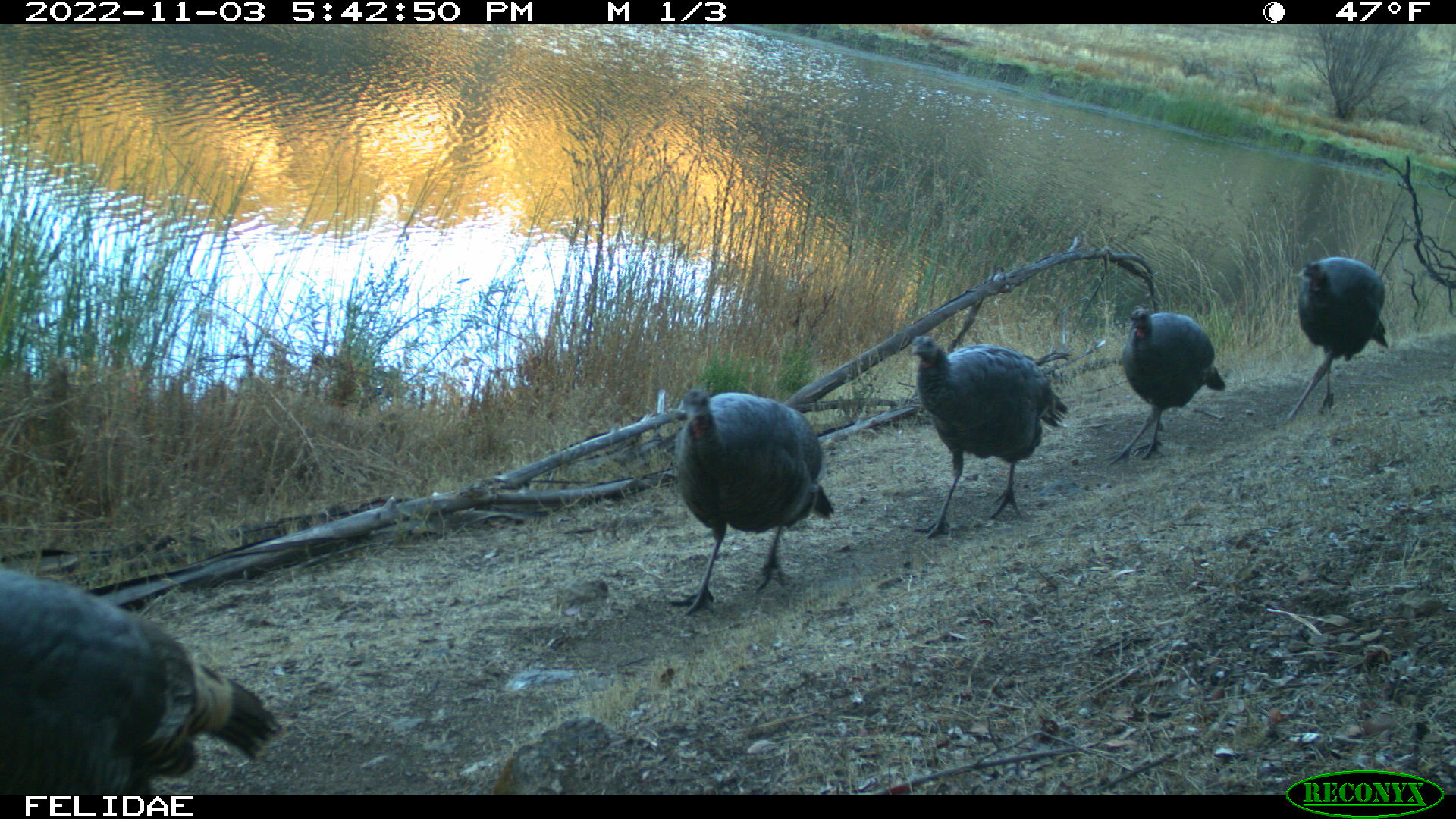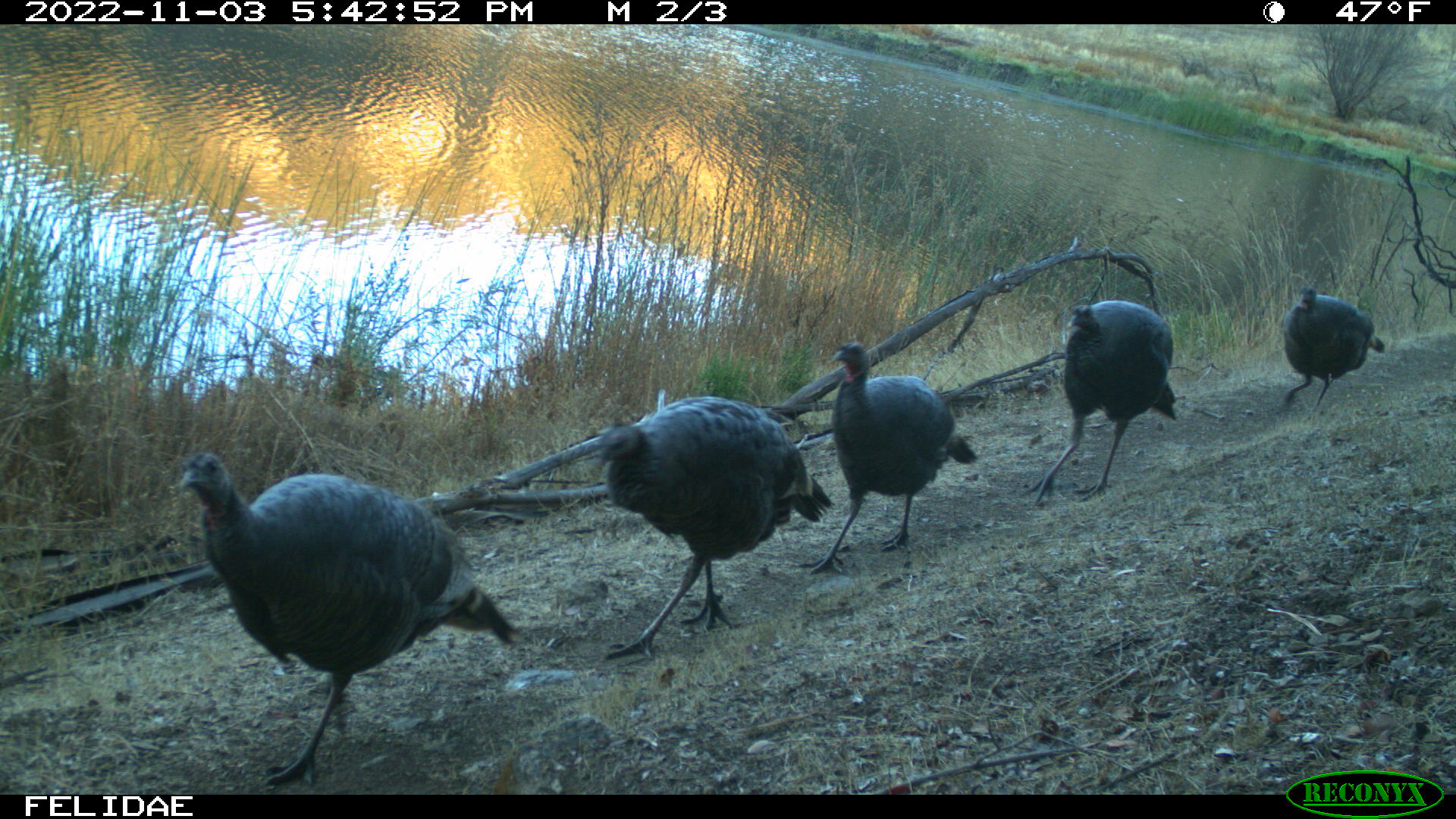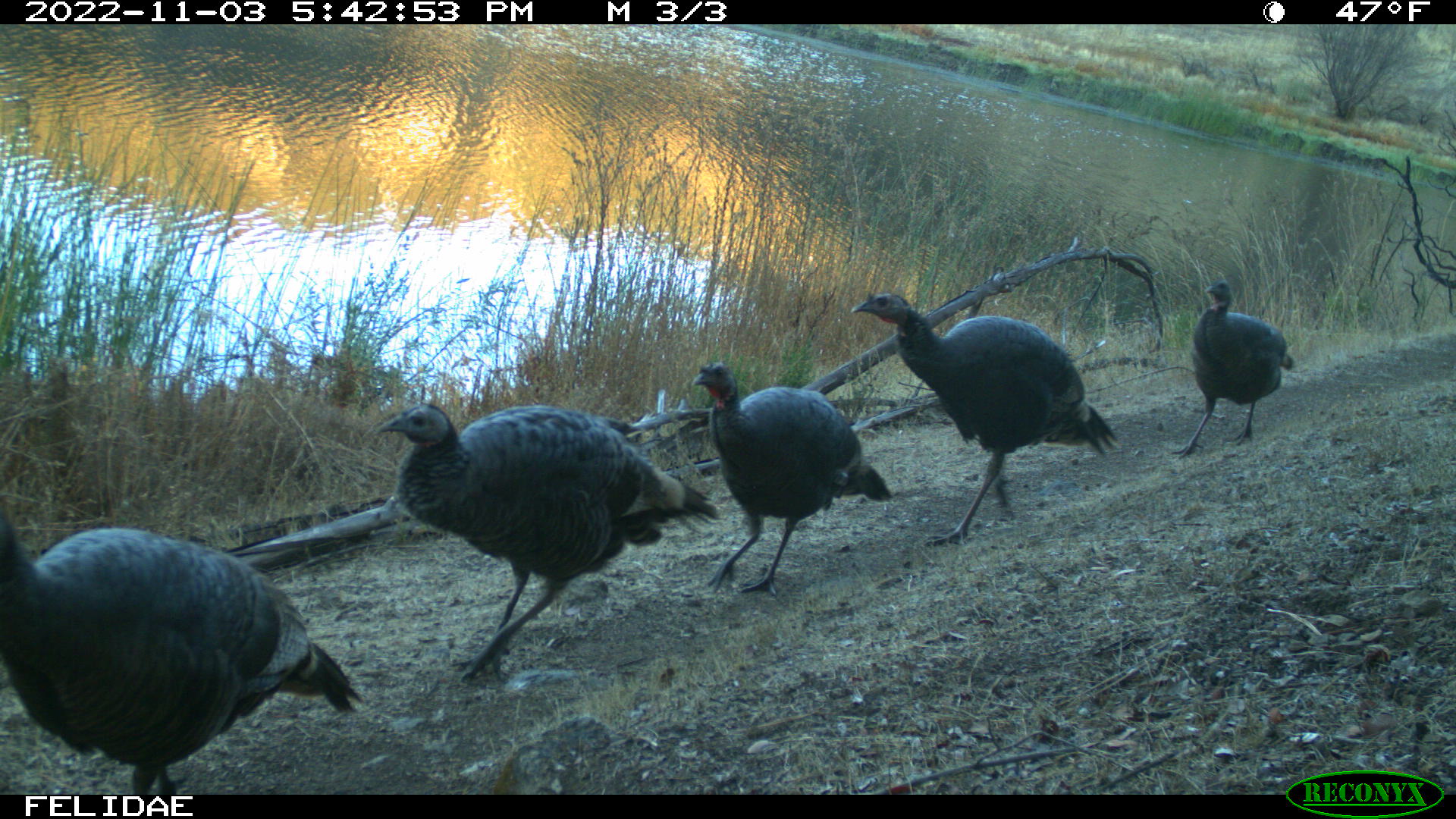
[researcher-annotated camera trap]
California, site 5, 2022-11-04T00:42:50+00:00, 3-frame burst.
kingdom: Animalia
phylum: Chordata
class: Aves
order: Galliformes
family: Phasianidae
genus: Meleagris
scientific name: Meleagris gallopavo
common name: turkey